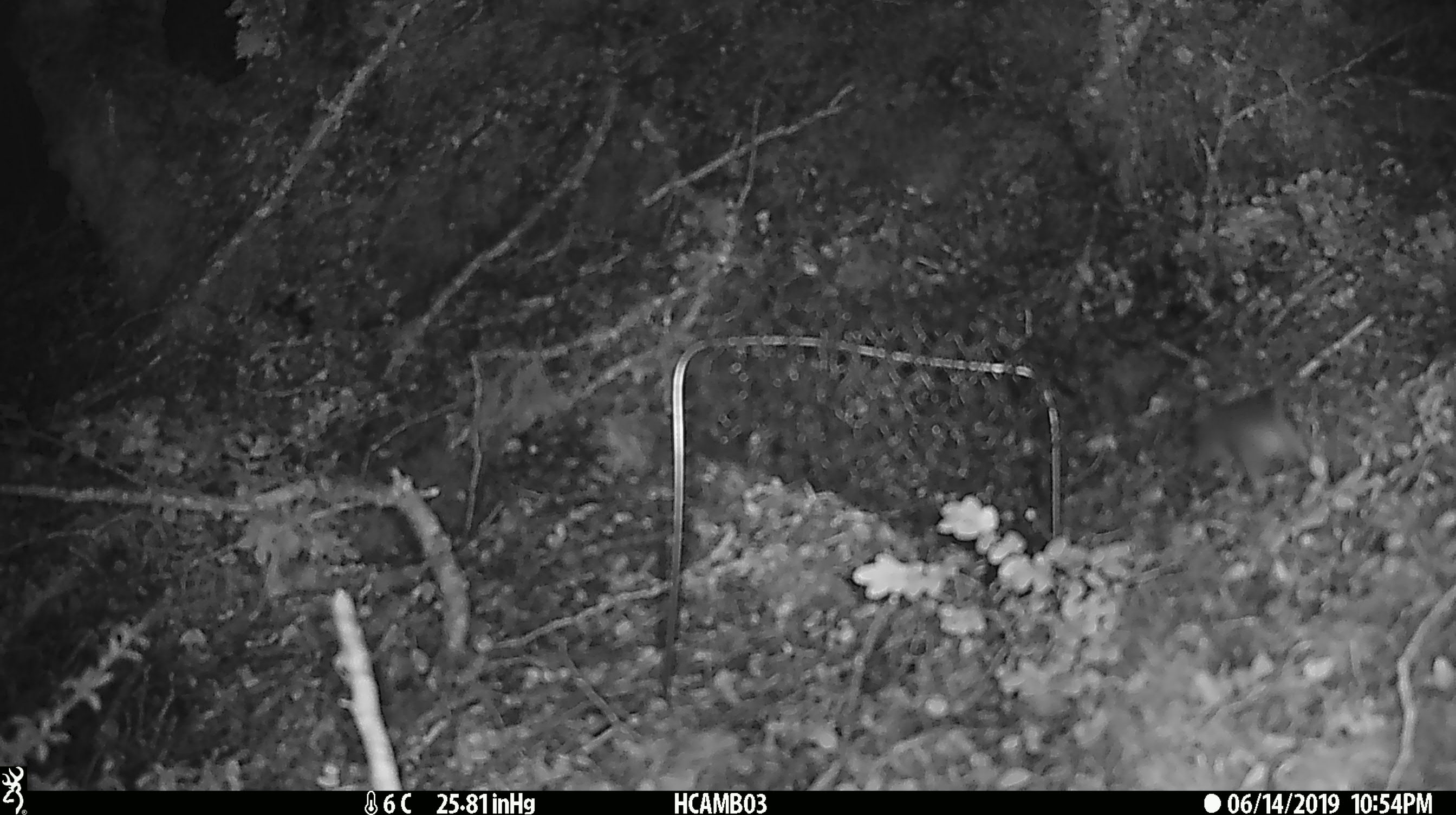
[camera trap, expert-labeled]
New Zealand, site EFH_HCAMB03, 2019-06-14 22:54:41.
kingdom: Animalia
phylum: Chordata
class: Mammalia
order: Rodentia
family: Muridae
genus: Mus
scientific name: Mus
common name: mouse